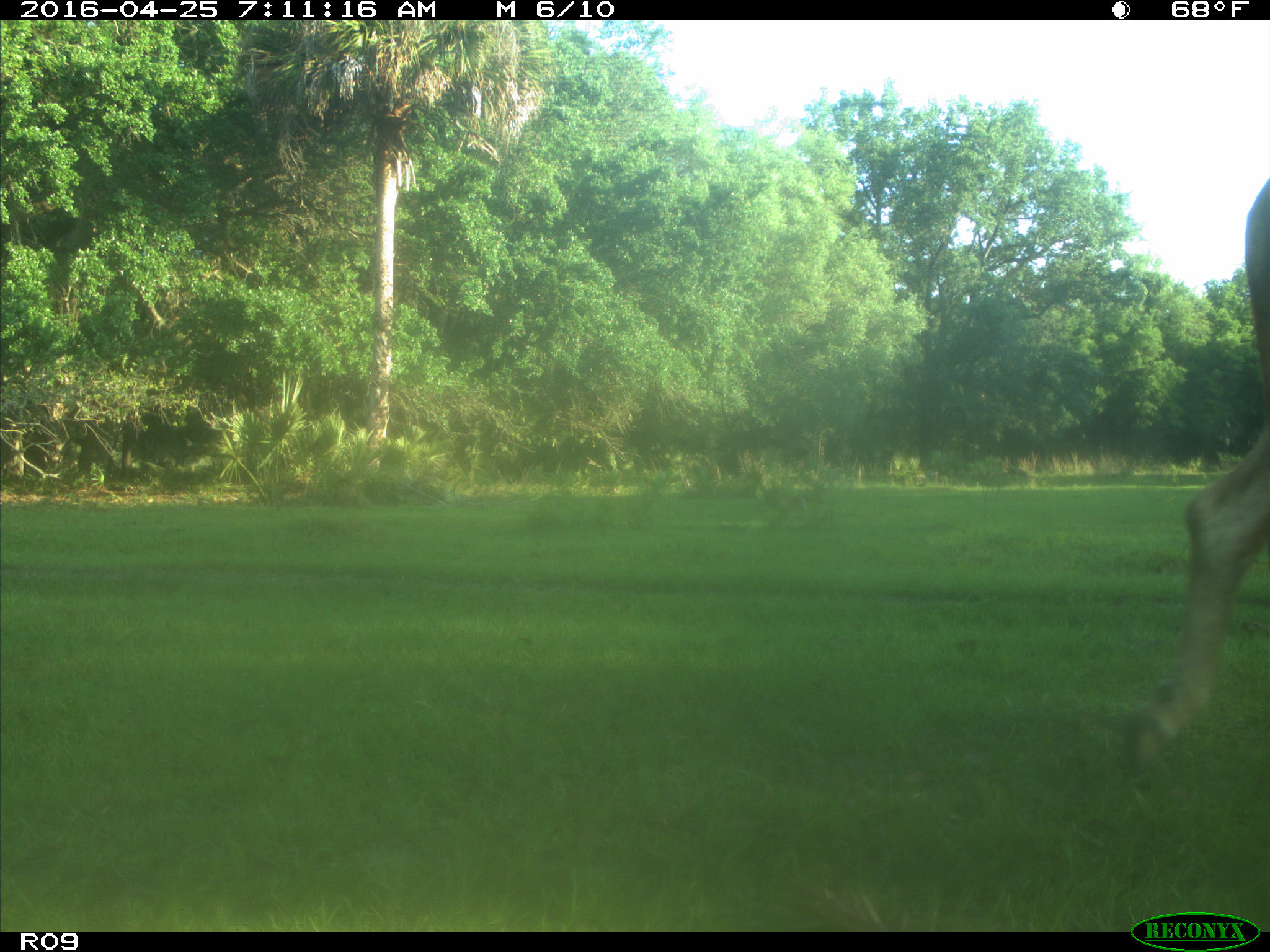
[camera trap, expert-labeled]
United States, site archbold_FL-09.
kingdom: Animalia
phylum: Chordata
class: Mammalia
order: Artiodactyla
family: Bovidae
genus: Bos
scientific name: Bos taurus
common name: domestic cow